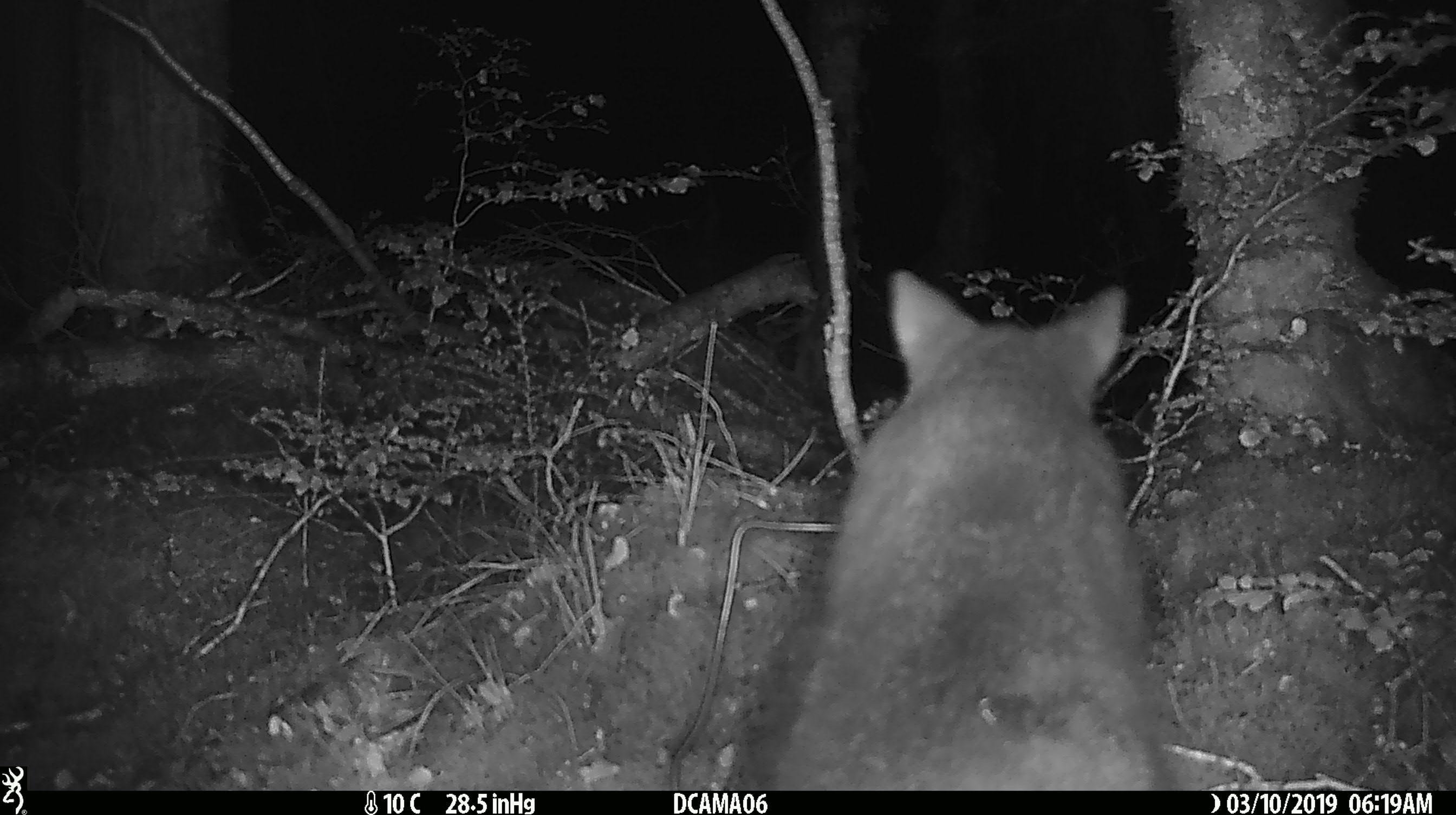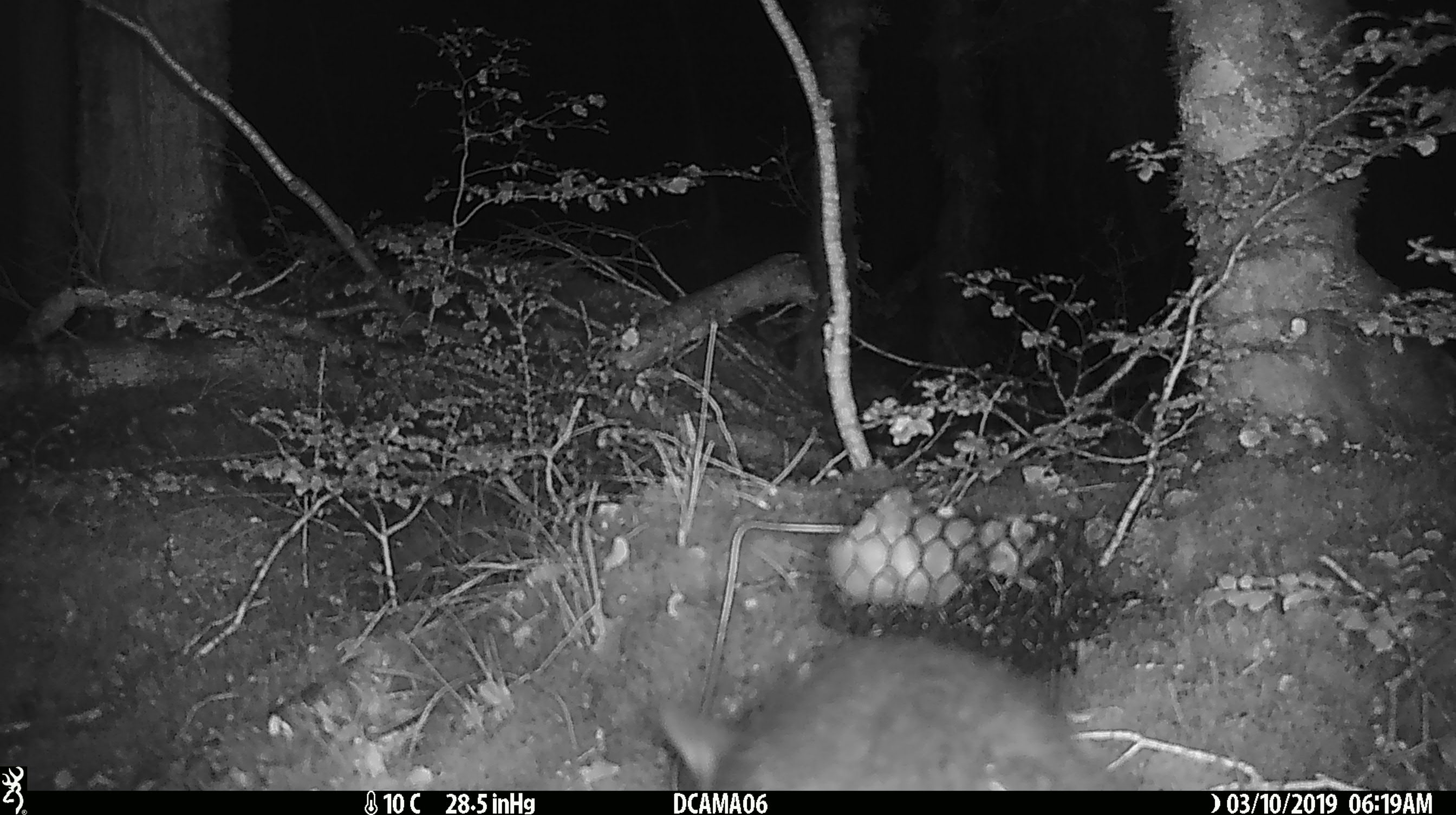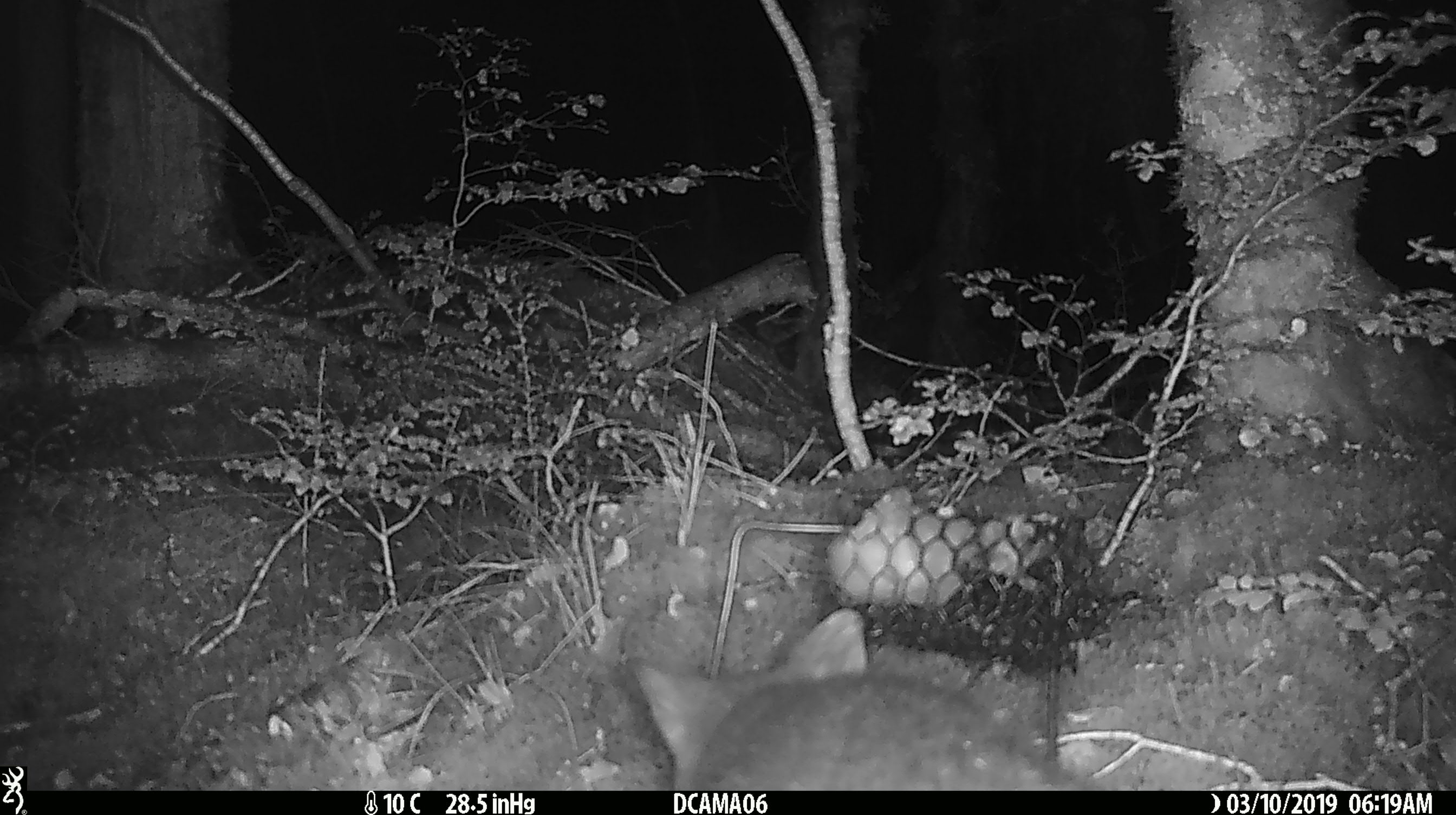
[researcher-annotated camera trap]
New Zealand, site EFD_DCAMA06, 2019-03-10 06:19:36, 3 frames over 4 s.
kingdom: Animalia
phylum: Chordata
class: Mammalia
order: Diprotodontia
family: Phalangeridae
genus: Trichosurus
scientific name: Trichosurus vulpecula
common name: common brushtail possum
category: possum